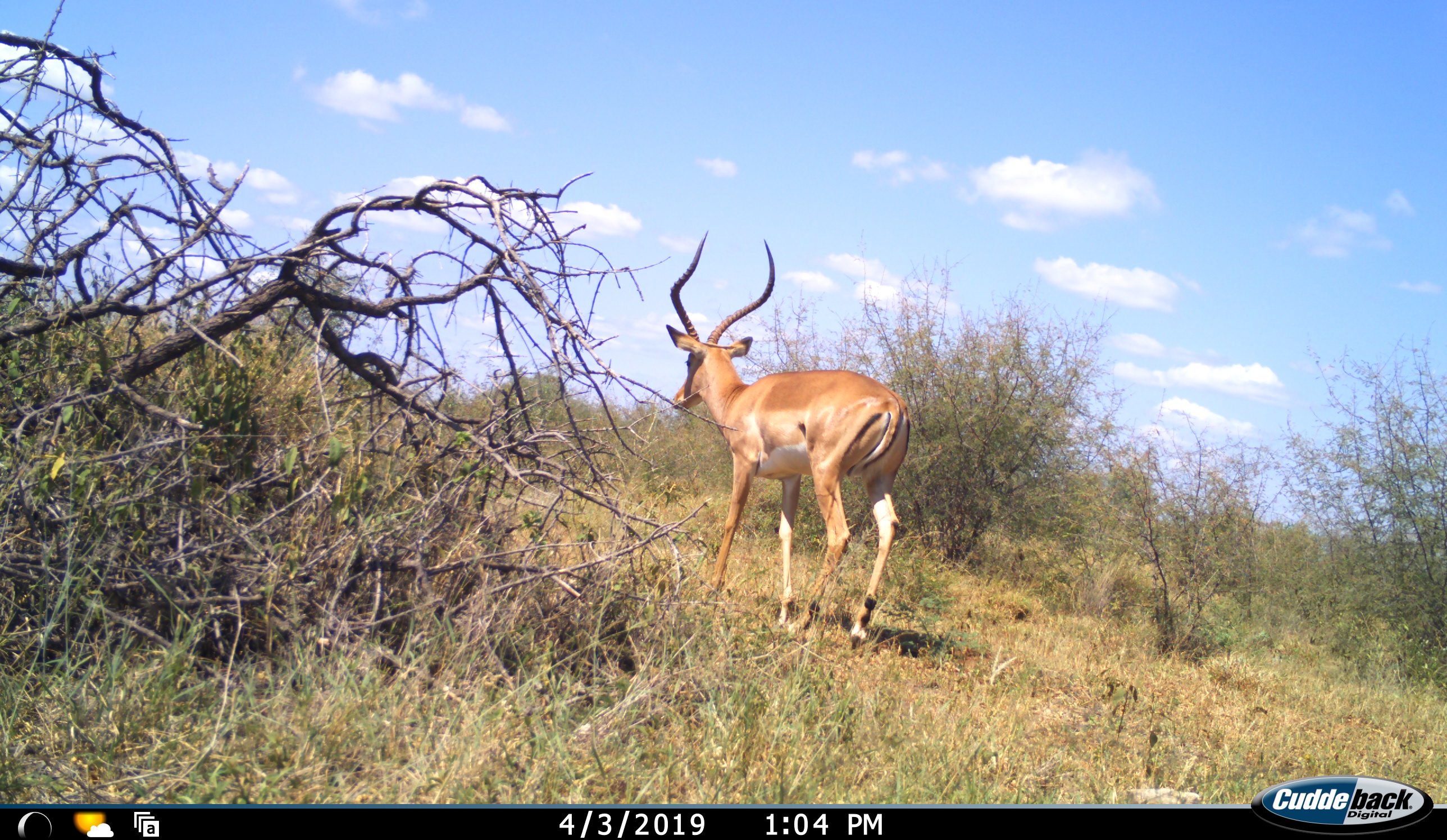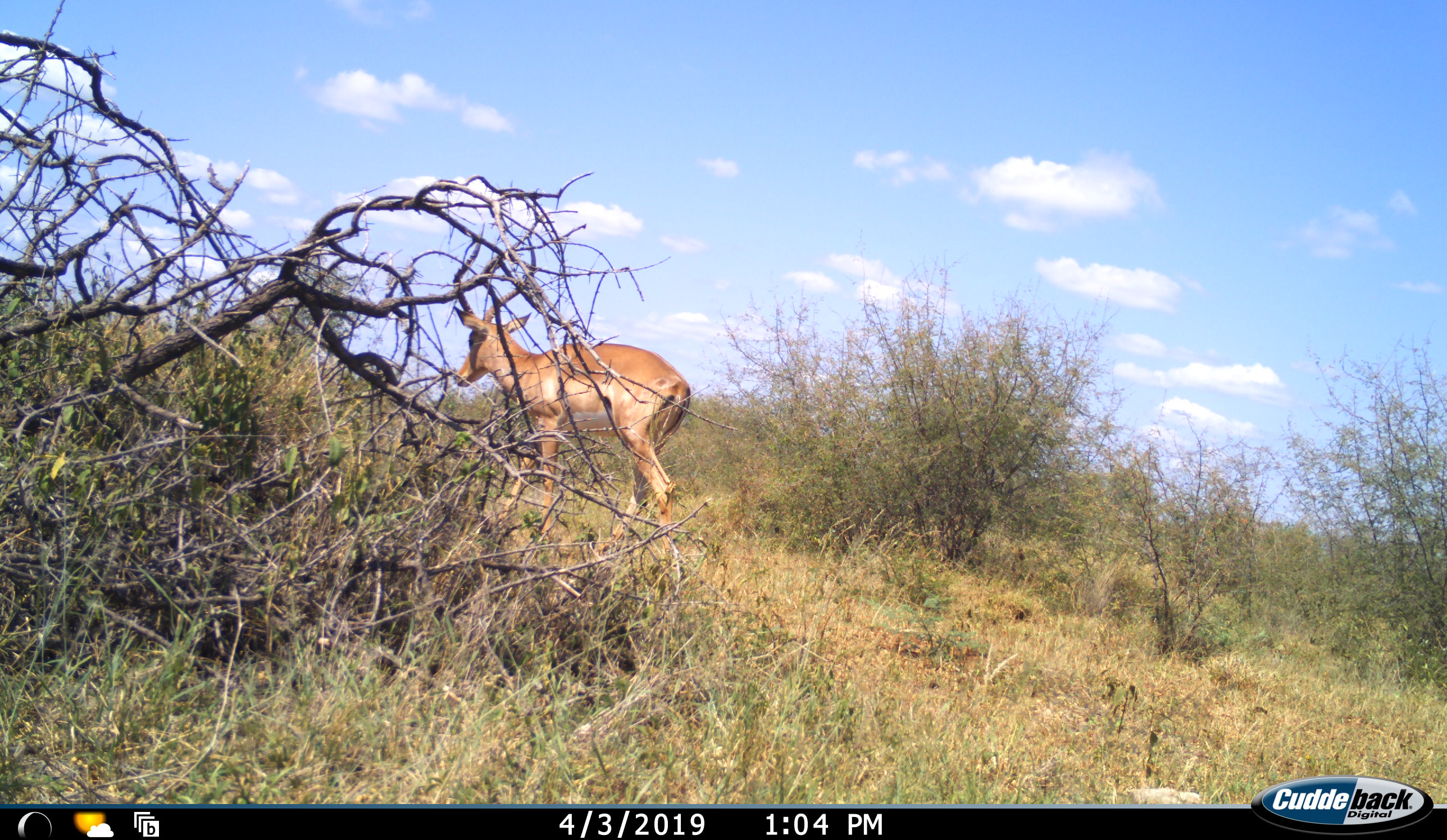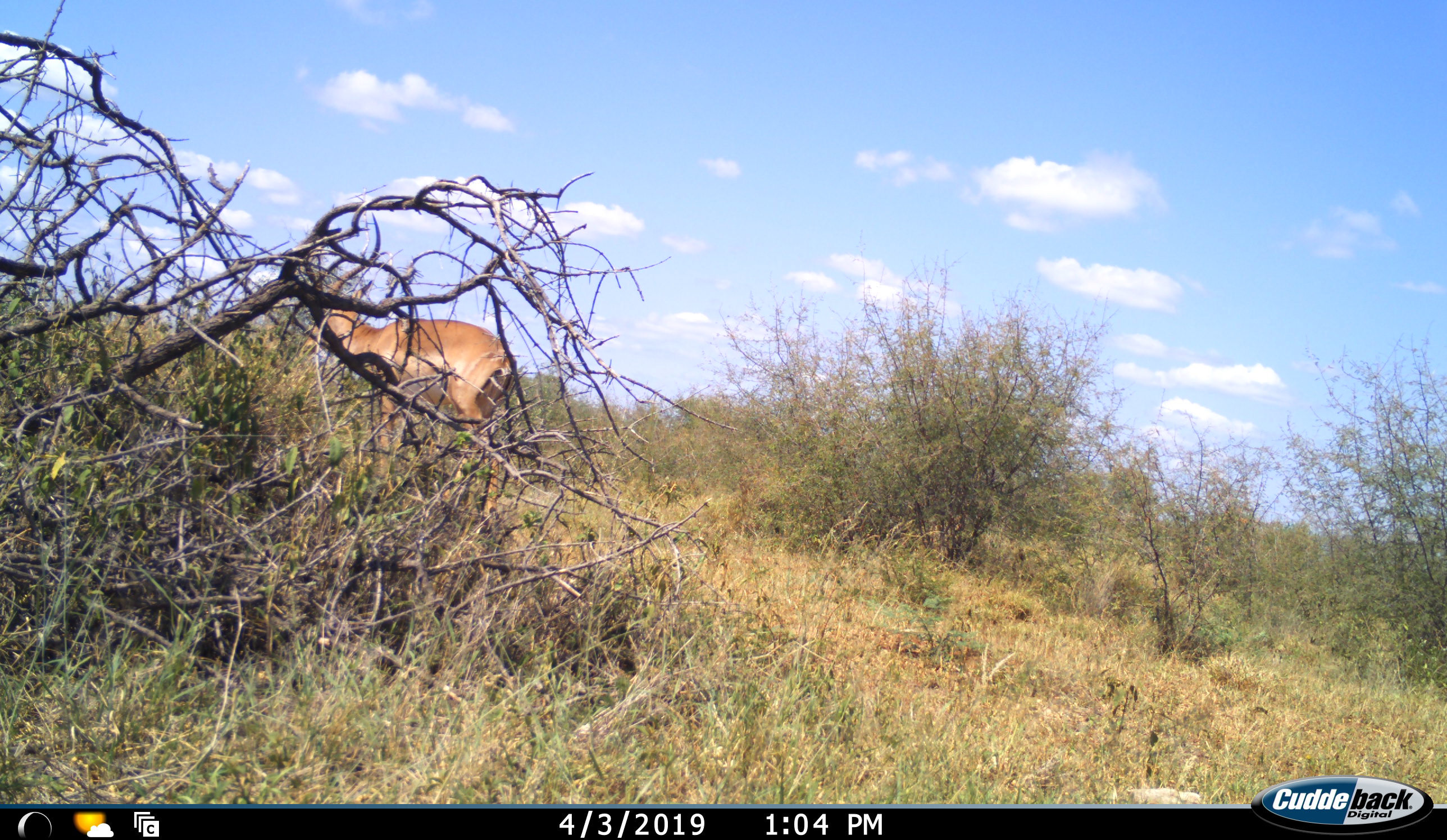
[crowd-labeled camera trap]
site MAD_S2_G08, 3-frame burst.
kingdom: Animalia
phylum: Chordata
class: Mammalia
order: Artiodactyla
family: Bovidae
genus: Aepyceros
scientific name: Aepyceros melampus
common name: impala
Impala (Aepyceros melampus), count 1. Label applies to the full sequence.